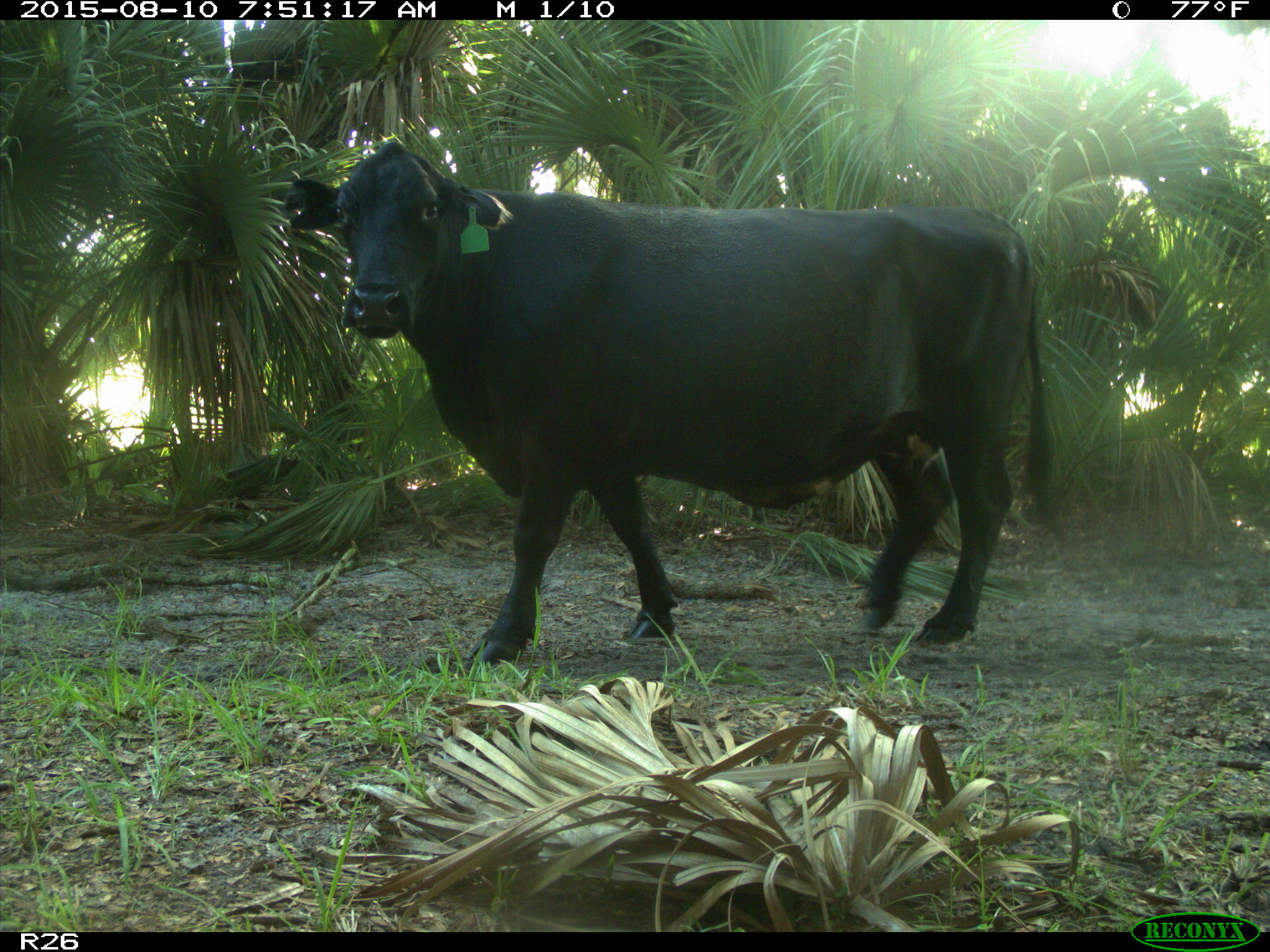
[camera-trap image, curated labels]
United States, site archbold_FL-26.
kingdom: Animalia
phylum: Chordata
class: Mammalia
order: Artiodactyla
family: Bovidae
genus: Bos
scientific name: Bos taurus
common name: domestic cow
Bos taurus (domestic cow).